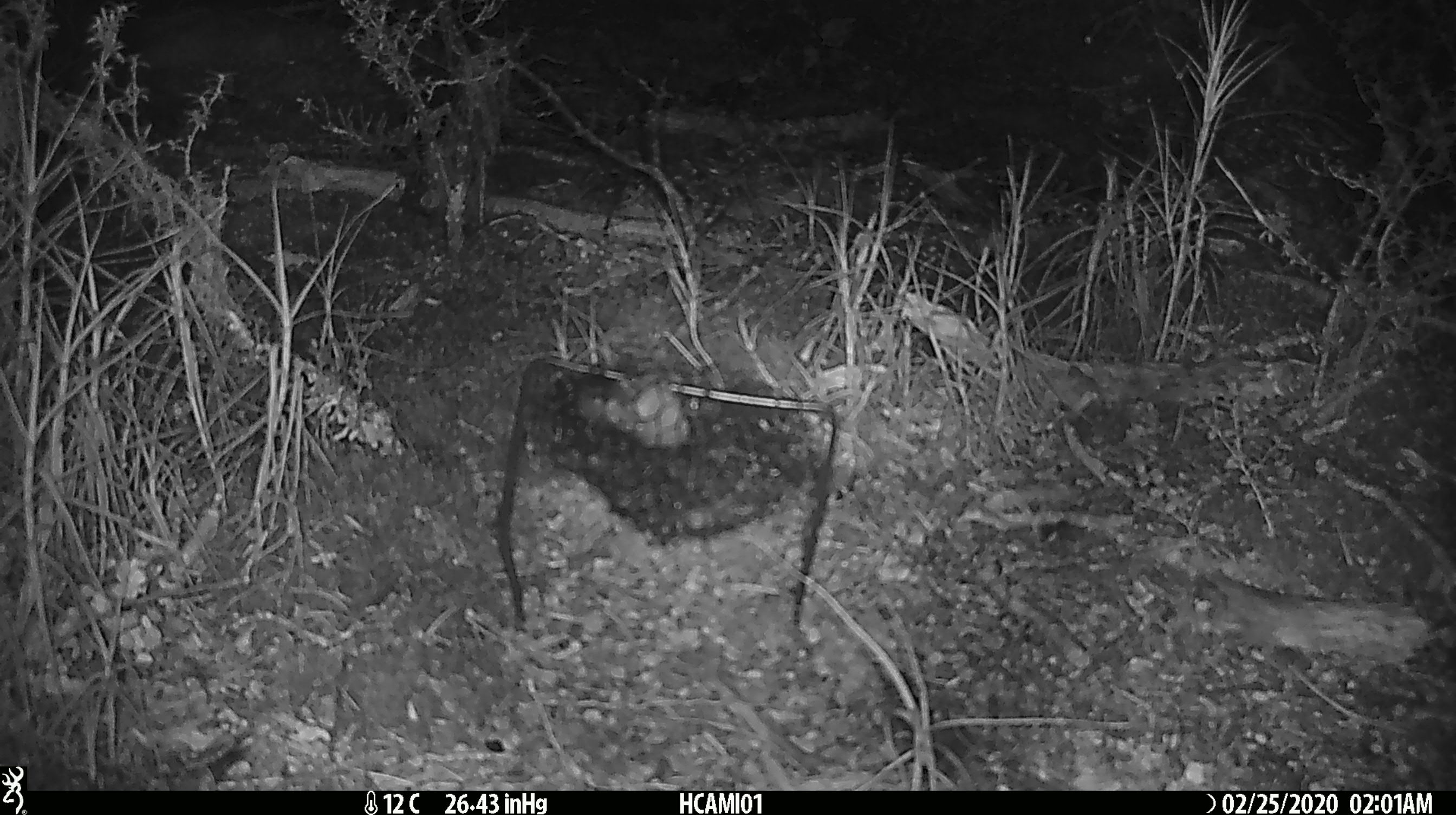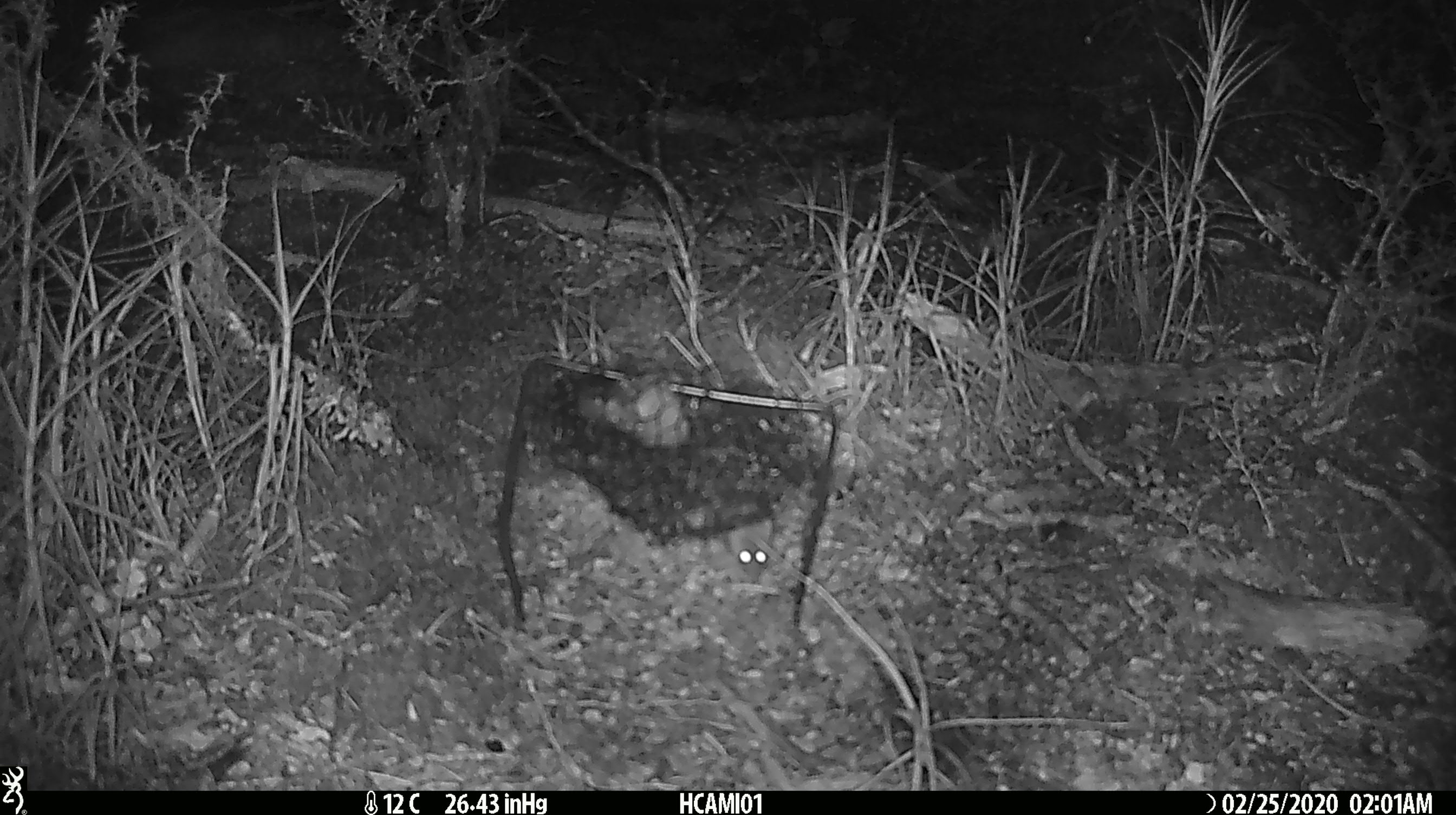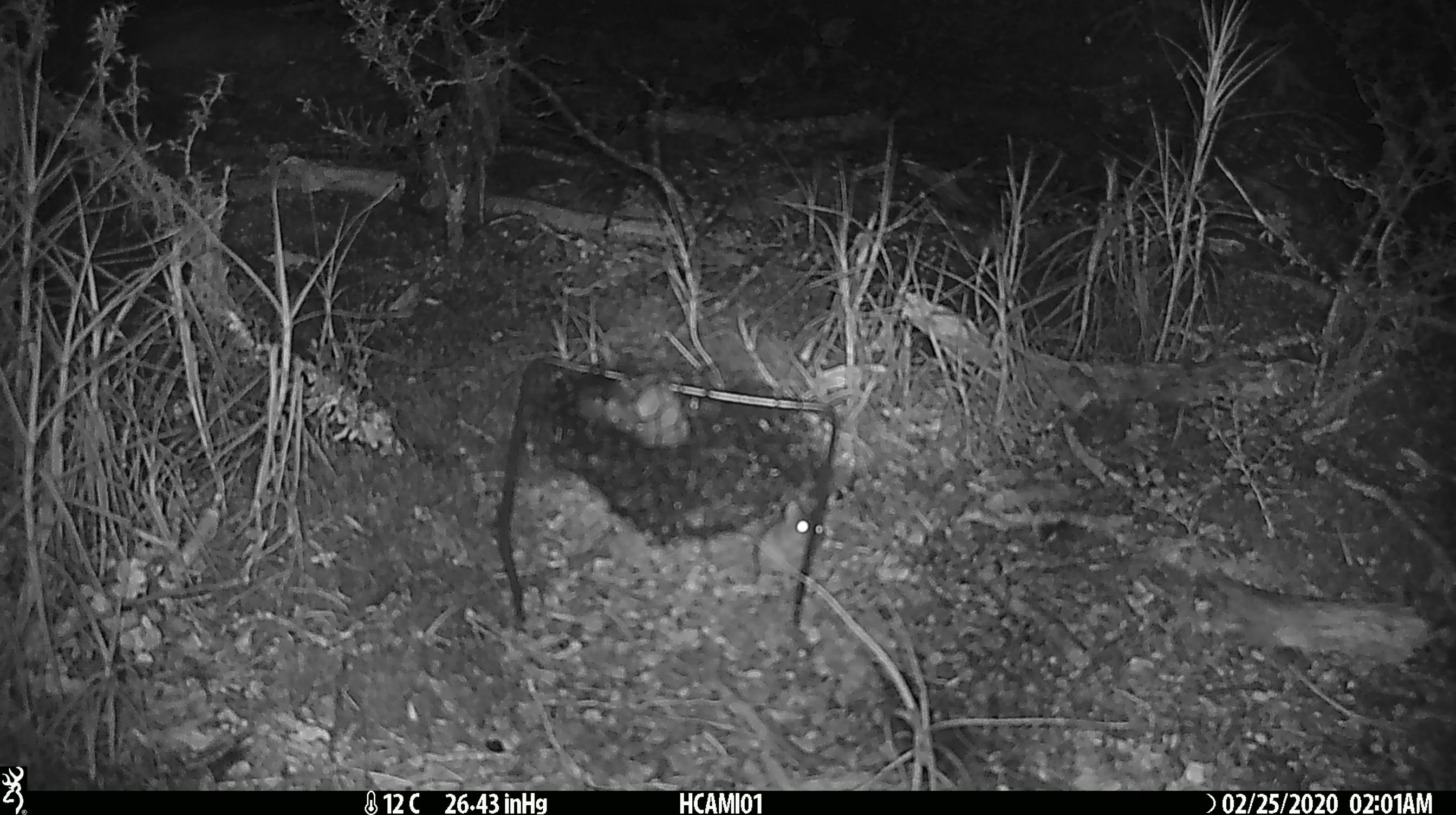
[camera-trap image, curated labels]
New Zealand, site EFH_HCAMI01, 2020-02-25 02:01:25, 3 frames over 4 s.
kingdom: Animalia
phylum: Chordata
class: Mammalia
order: Rodentia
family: Muridae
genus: Mus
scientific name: Mus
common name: mouse